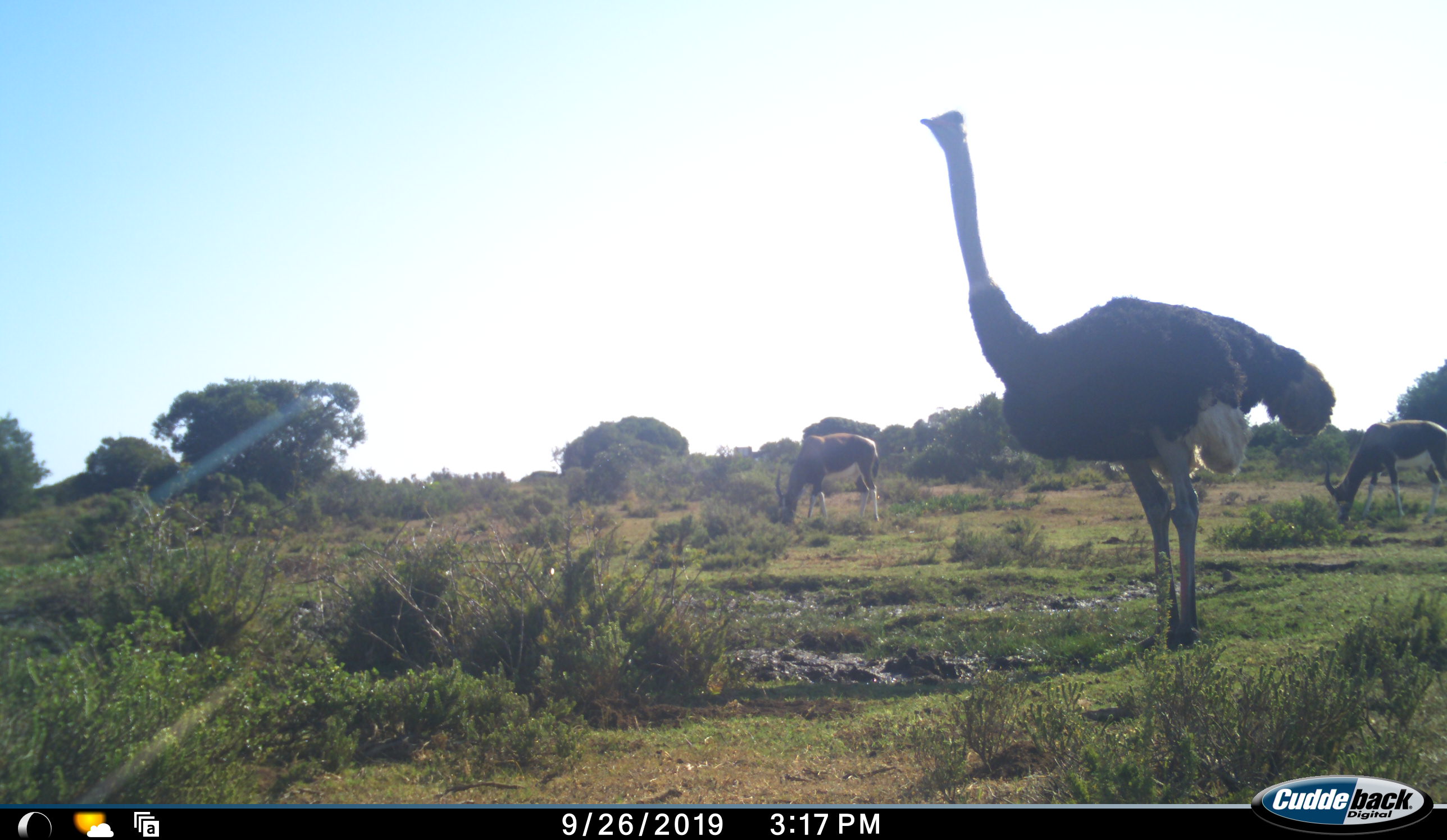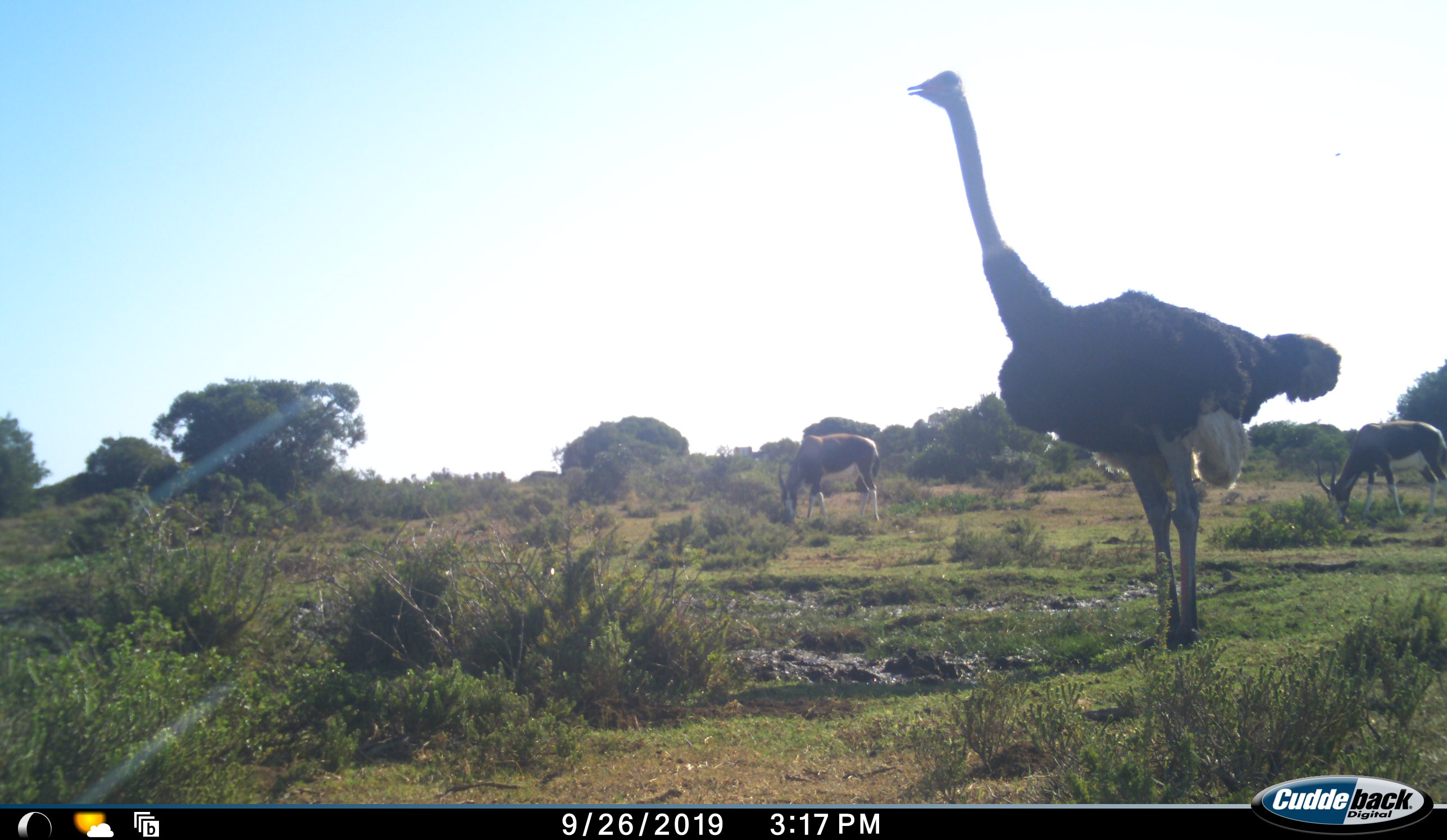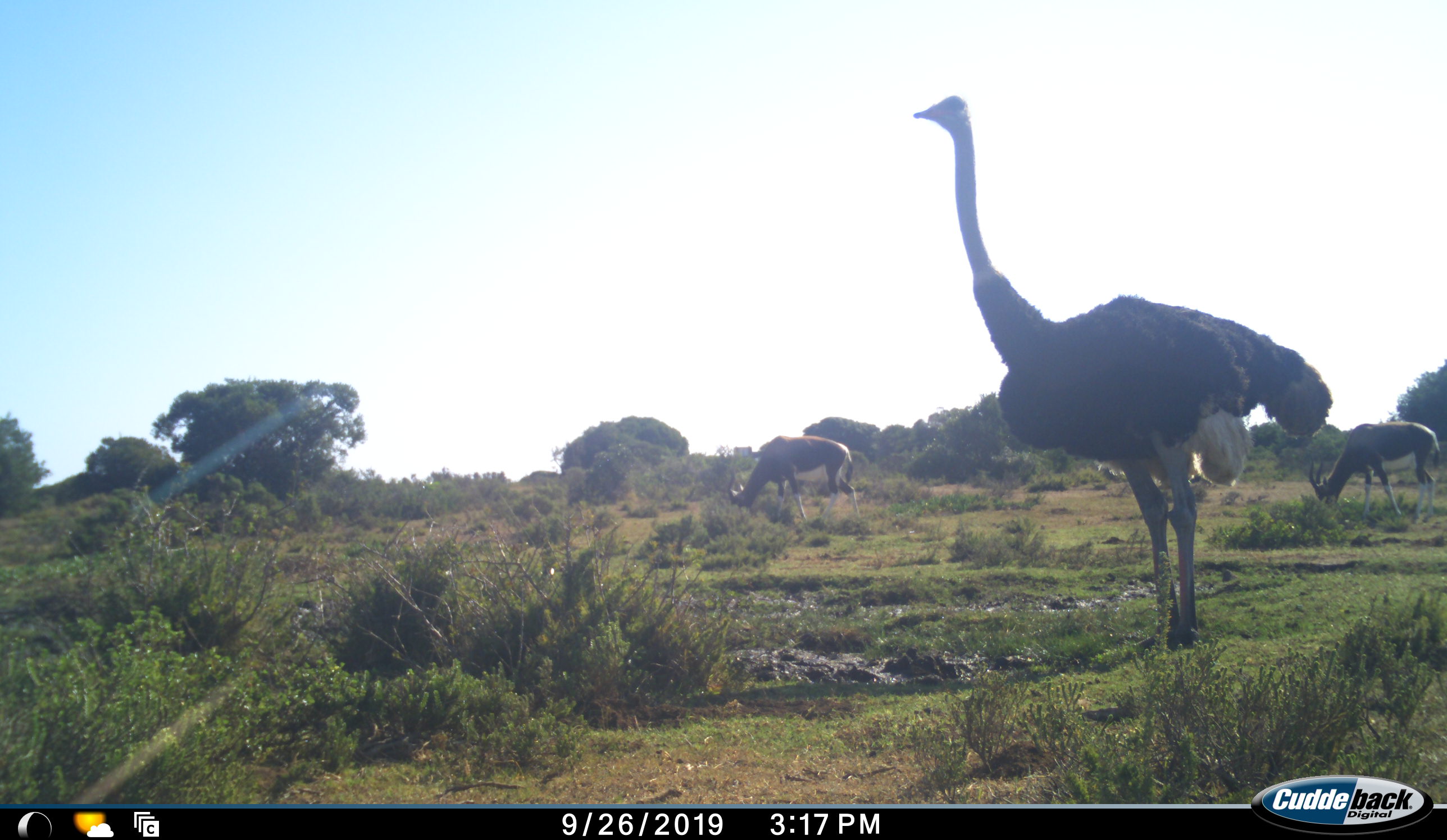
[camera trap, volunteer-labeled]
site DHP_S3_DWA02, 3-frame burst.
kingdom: Animalia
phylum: Chordata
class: Mammalia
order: Artiodactyla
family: Bovidae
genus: Damaliscus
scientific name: Damaliscus pygargus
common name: bontebok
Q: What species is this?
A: Bontebok (Damaliscus pygargus).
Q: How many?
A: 2.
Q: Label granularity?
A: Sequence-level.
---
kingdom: Animalia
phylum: Chordata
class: Aves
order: Struthioniformes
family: Struthionidae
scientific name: Struthionidae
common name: ostrich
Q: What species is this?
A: Ostrich (Struthionidae).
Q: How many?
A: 1.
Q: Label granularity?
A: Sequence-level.